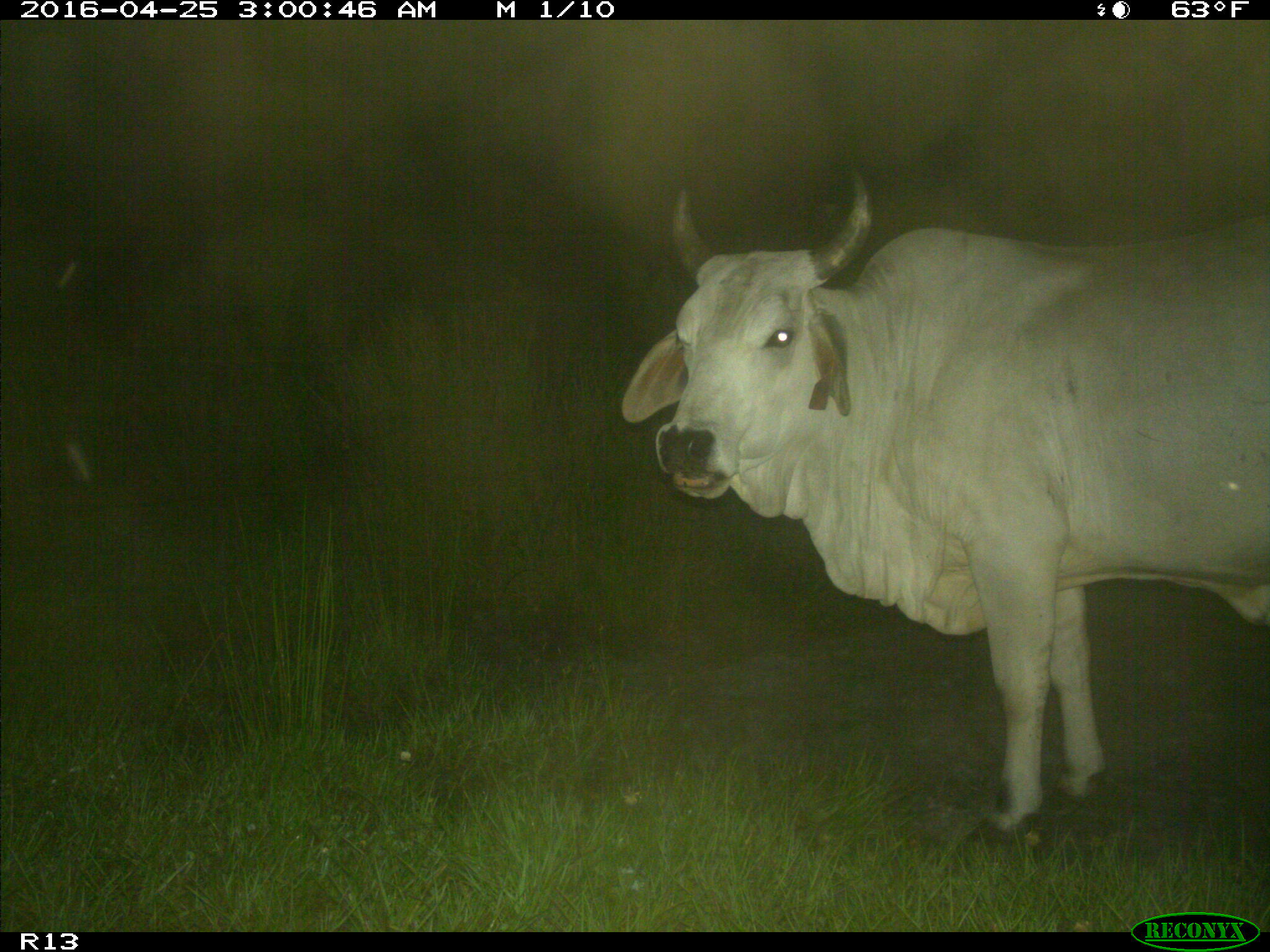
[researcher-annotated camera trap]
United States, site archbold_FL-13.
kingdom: Animalia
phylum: Chordata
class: Mammalia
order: Artiodactyla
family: Bovidae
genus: Bos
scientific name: Bos taurus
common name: domestic cow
Bos taurus (domestic cow).